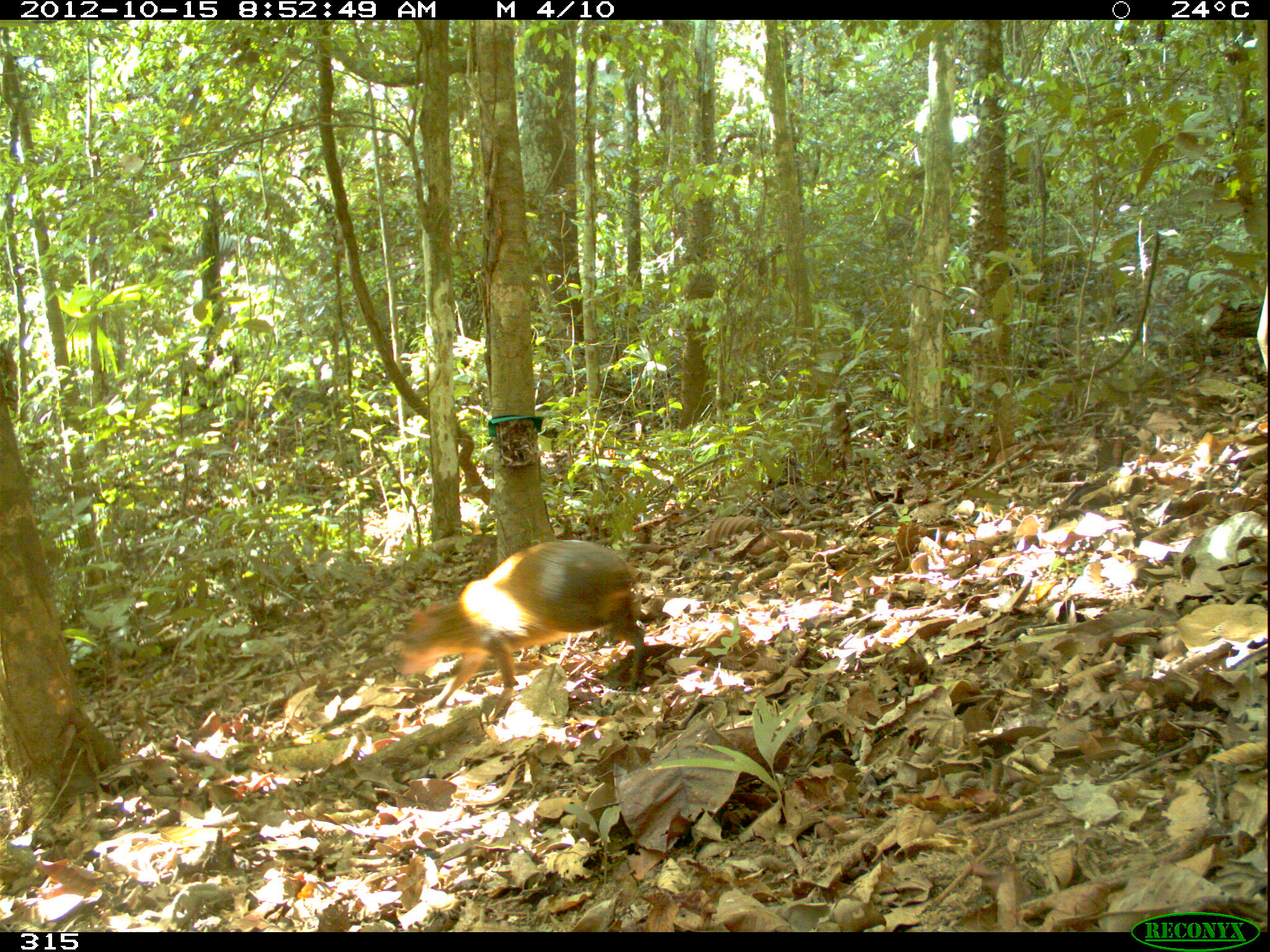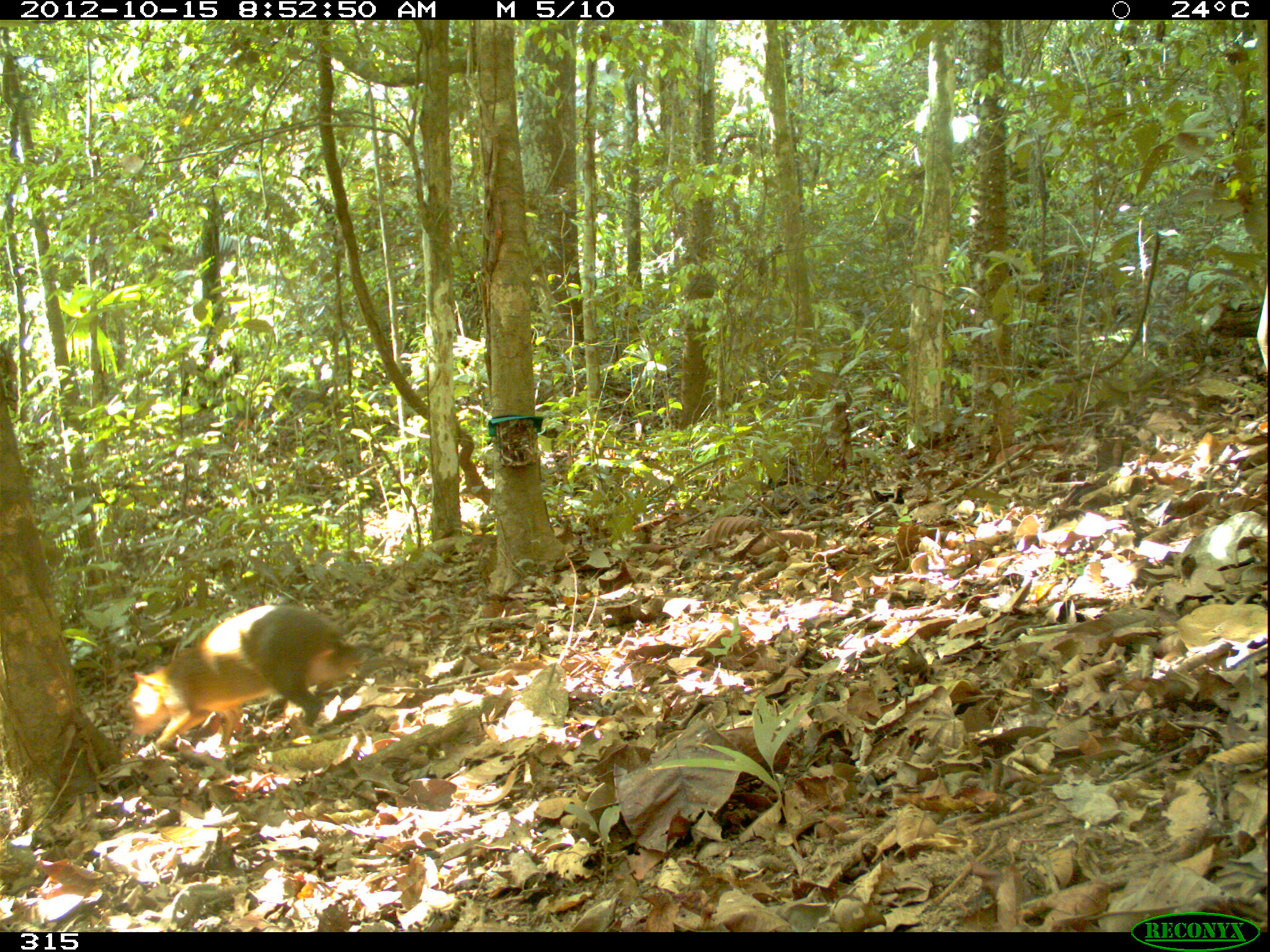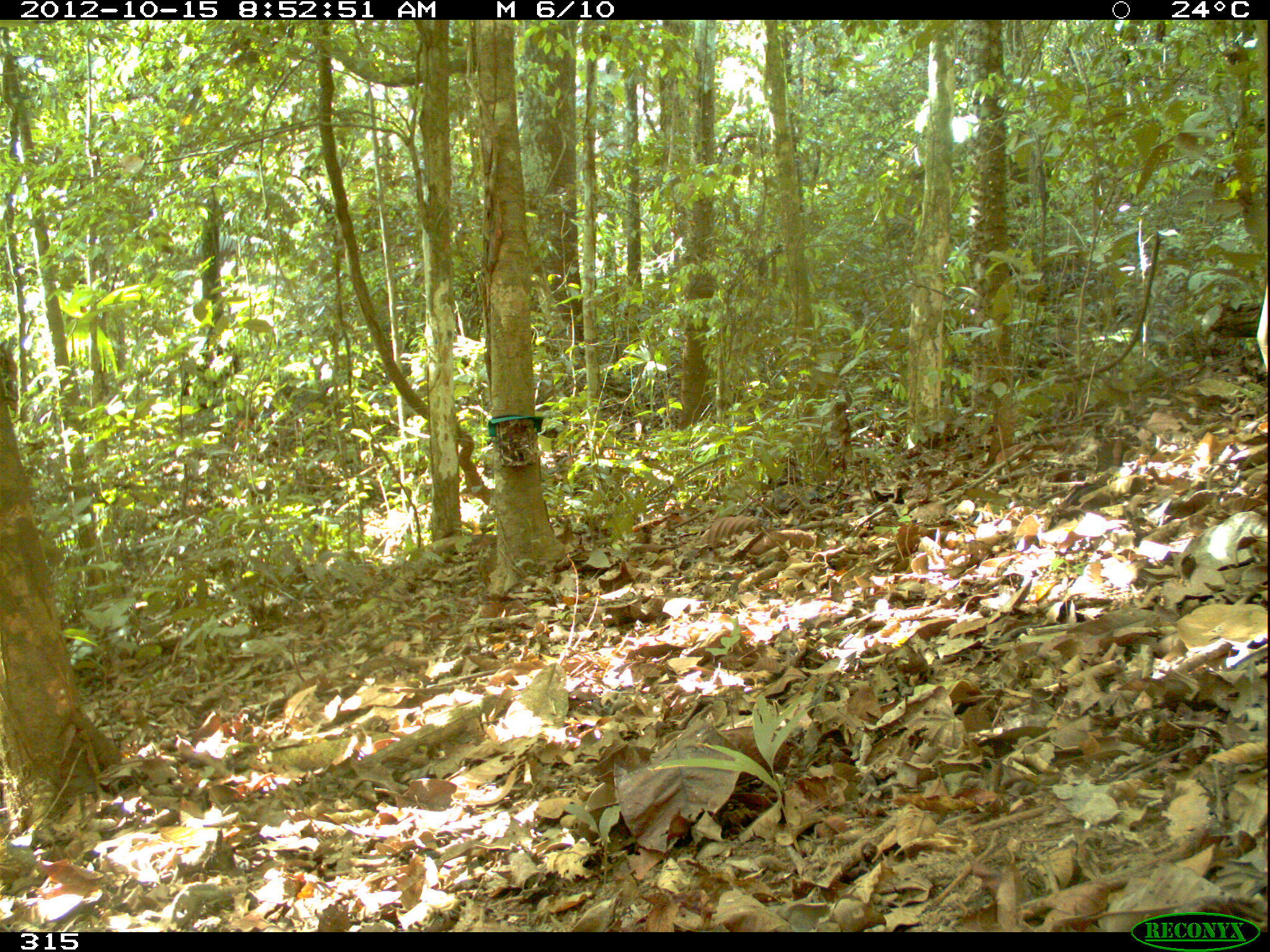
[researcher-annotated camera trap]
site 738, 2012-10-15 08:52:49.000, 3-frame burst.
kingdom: Animalia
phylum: Chordata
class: Mammalia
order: Rodentia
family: Dasyproctidae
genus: Dasyprocta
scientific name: Dasyprocta punctata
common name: central american agouti